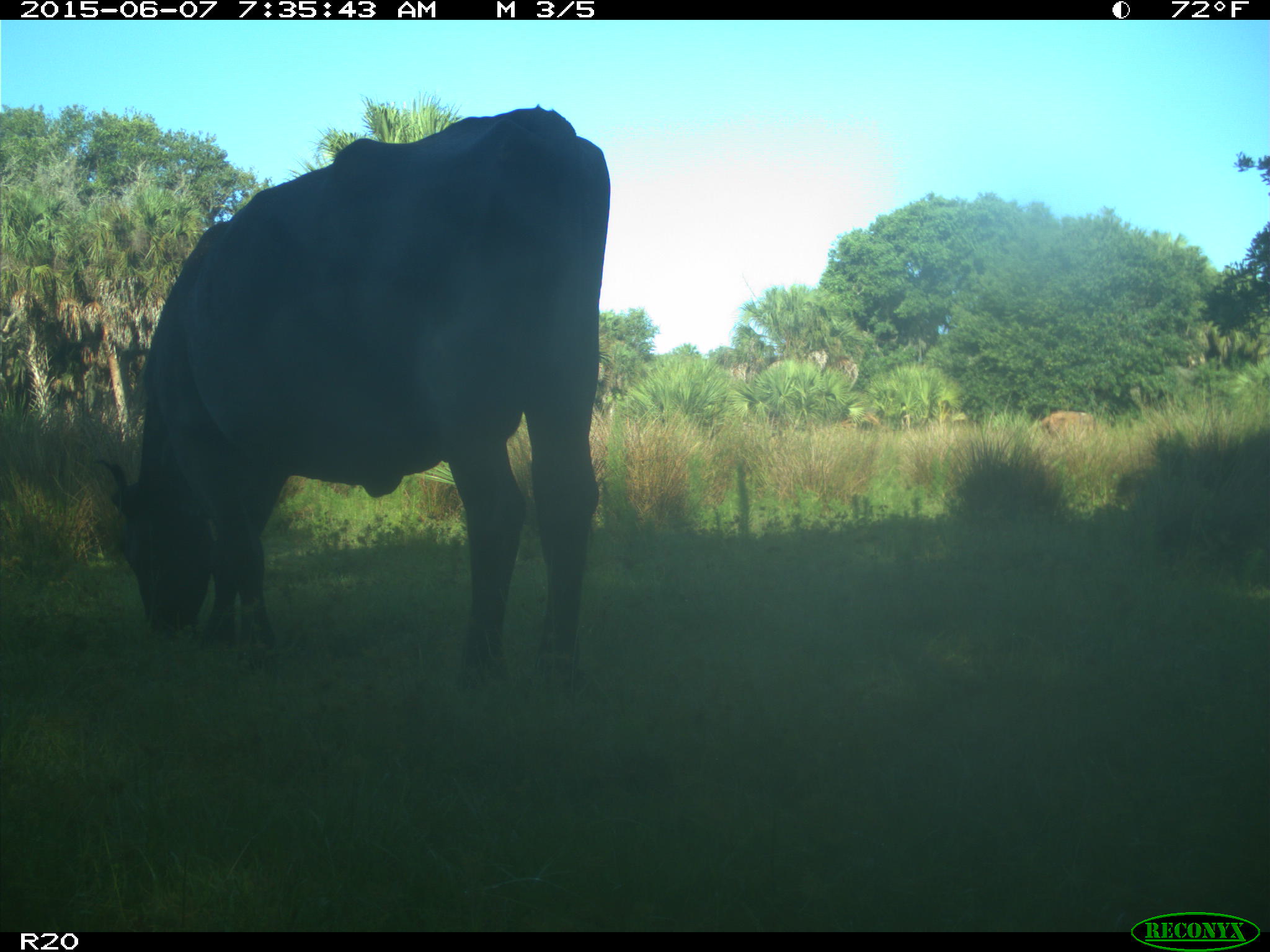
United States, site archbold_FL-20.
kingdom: Animalia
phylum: Chordata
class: Mammalia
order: Artiodactyla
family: Bovidae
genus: Bos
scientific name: Bos taurus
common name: domestic cow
Bos taurus (domestic cow).